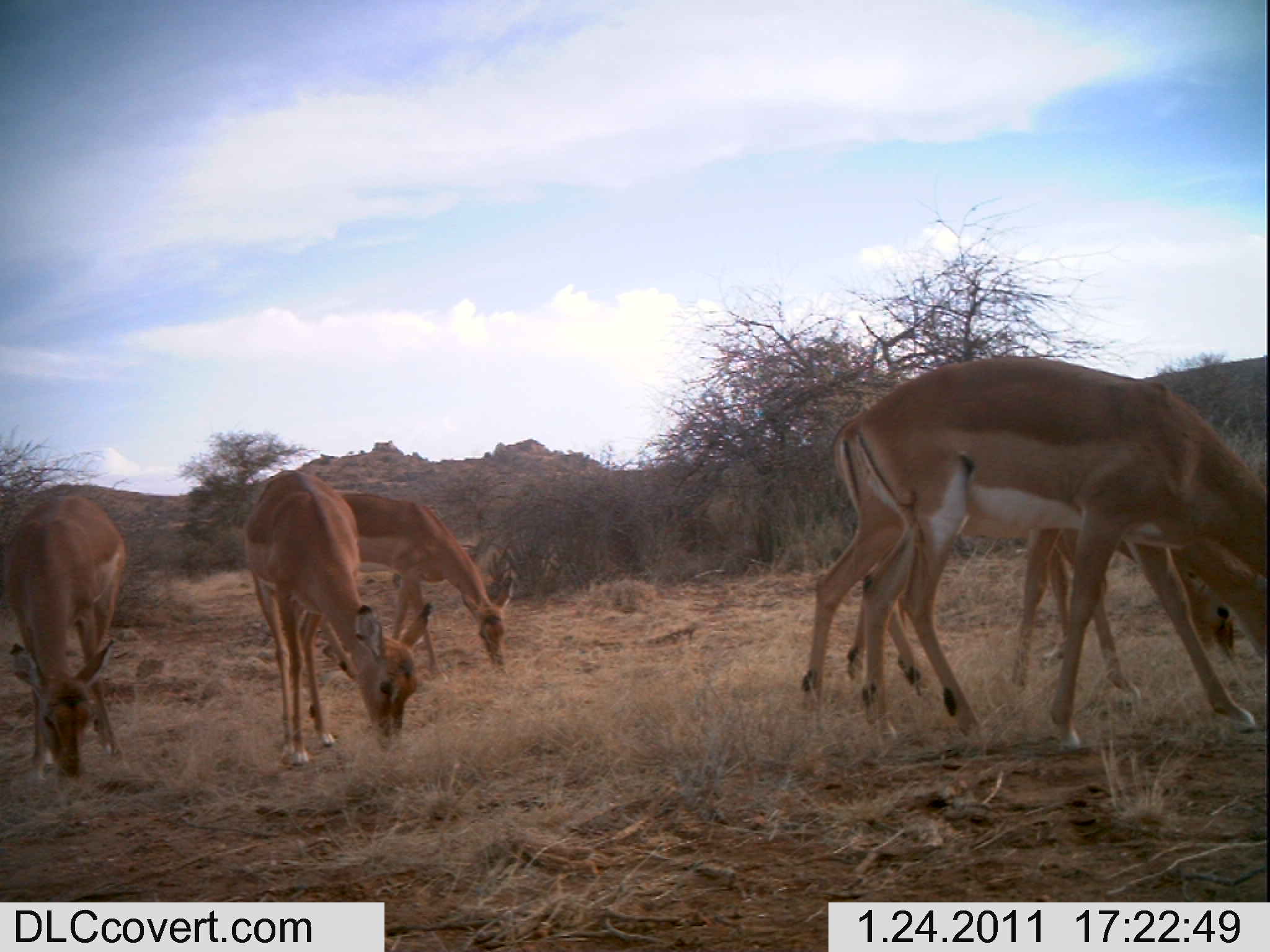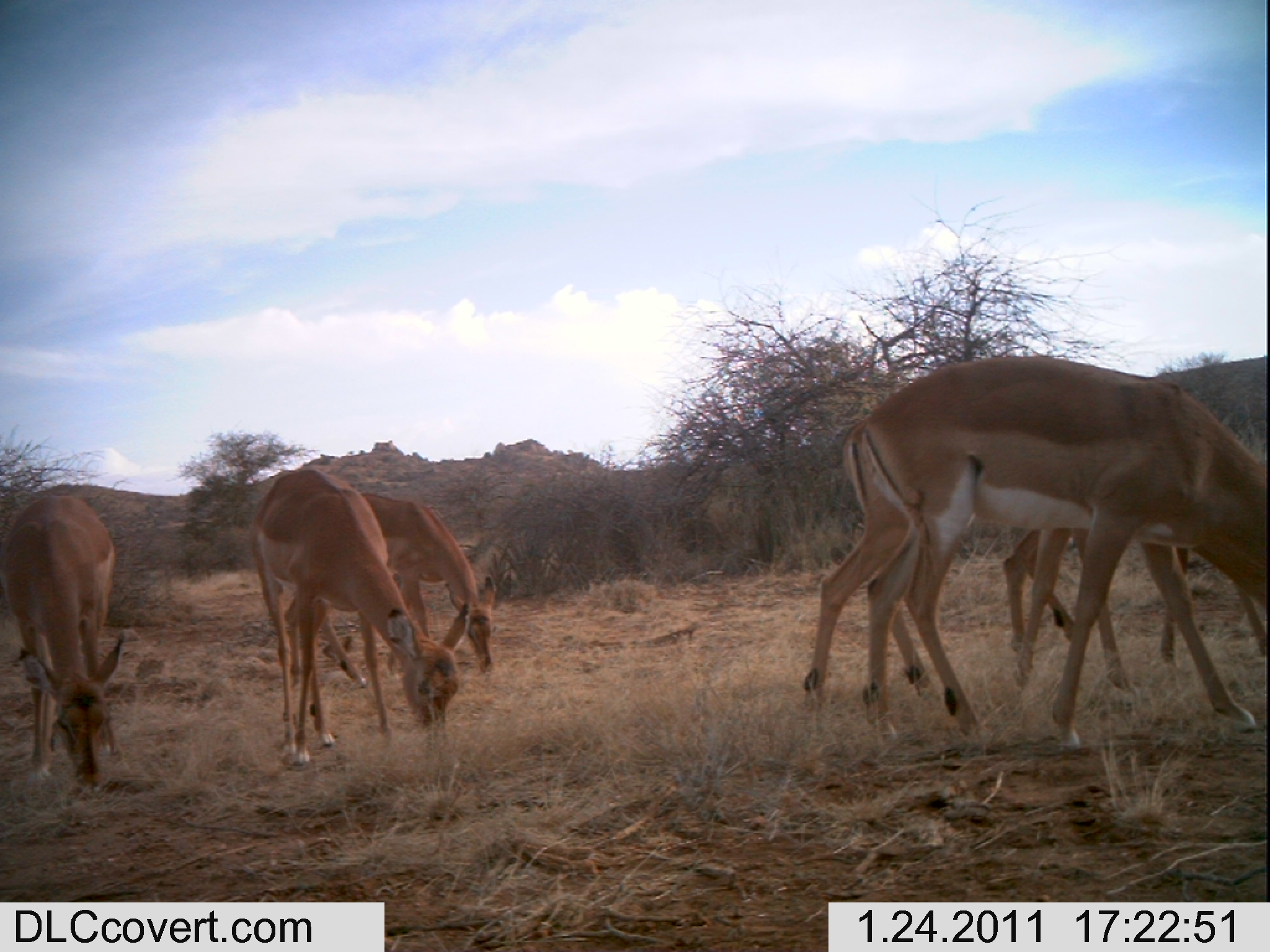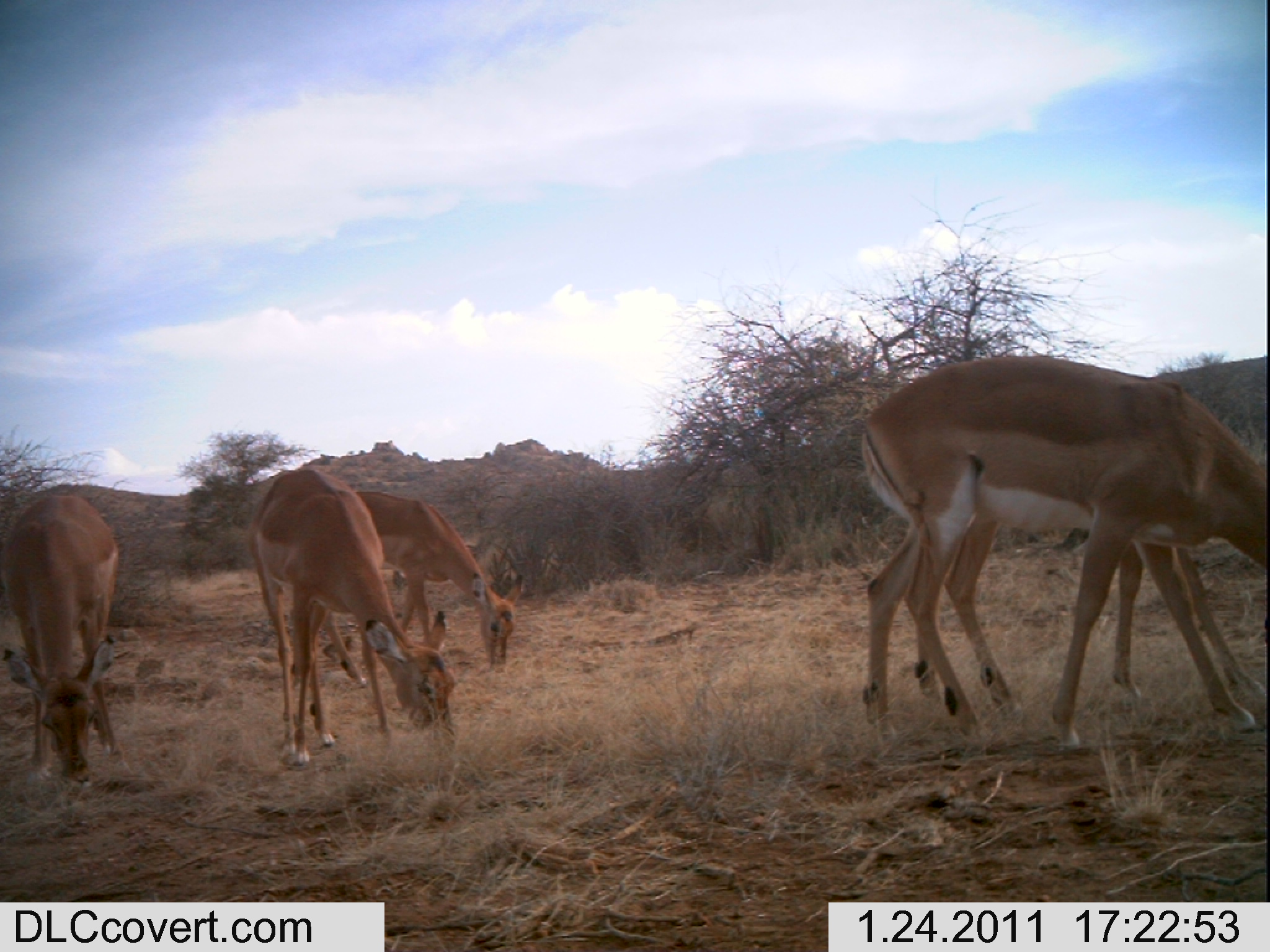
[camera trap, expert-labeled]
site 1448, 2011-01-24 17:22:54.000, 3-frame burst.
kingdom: Animalia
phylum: Chordata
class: Mammalia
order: Artiodactyla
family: Bovidae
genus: Aepyceros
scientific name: Aepyceros melampus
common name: impala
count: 5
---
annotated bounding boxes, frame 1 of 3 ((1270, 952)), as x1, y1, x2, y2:
aepyceros melampus: 854, 354, 1270, 750; 800, 405, 1239, 707; 241, 471, 431, 768; 844, 525, 1098, 703; 298, 487, 515, 682; 2, 493, 128, 781